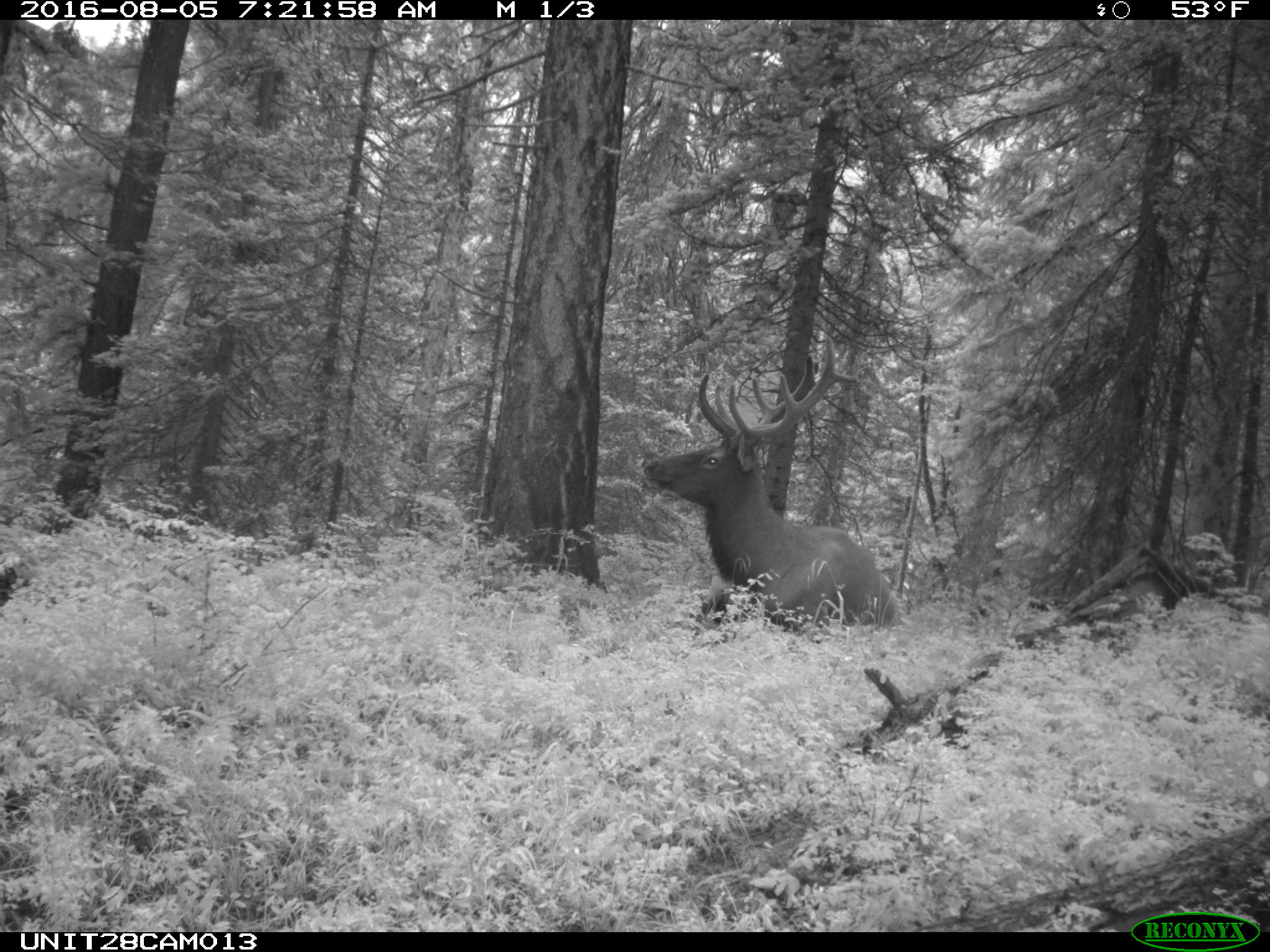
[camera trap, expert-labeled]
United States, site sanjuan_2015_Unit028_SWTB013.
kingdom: Animalia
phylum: Chordata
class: Mammalia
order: Artiodactyla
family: Cervidae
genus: Cervus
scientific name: Cervus elaphus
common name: red deer